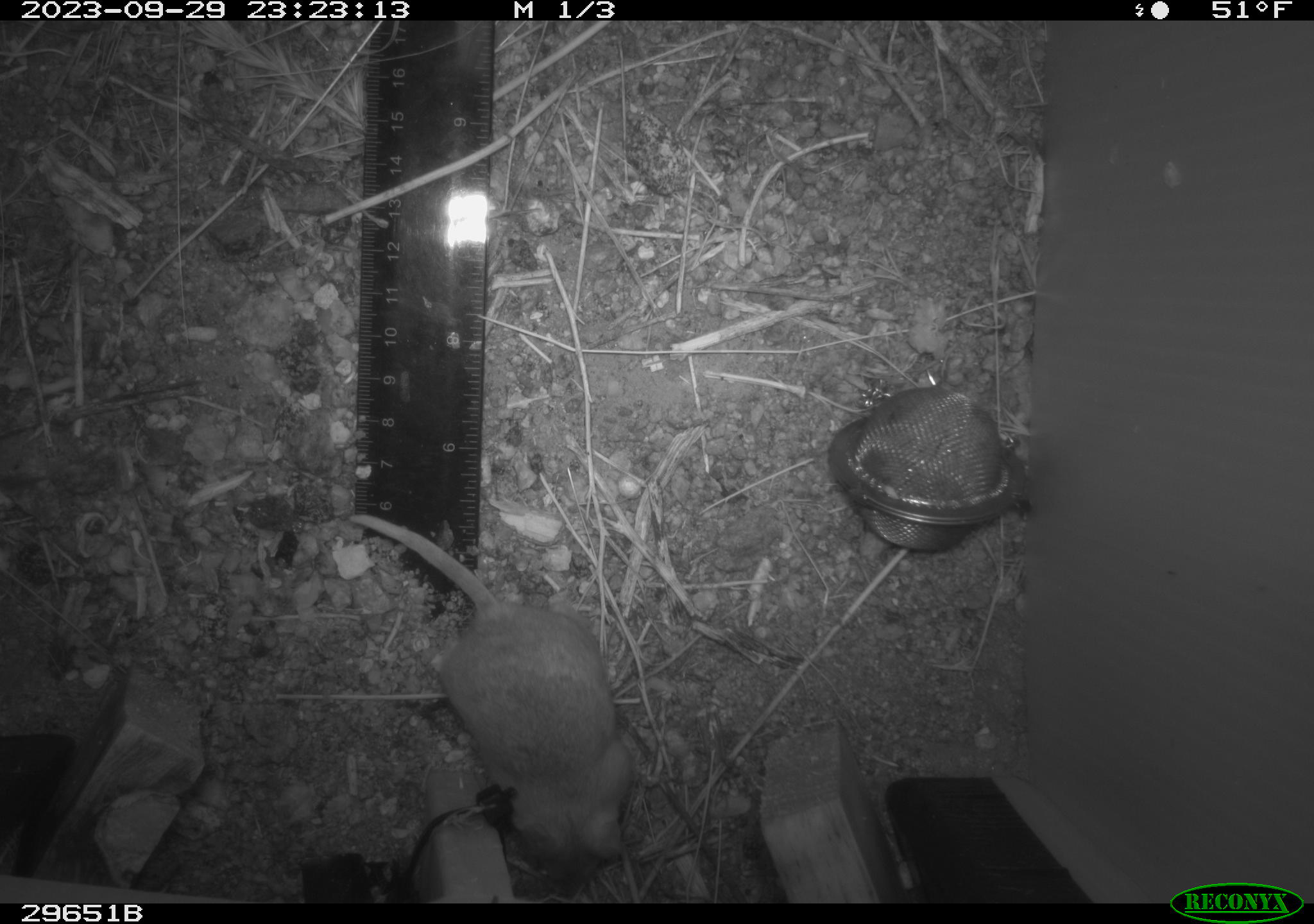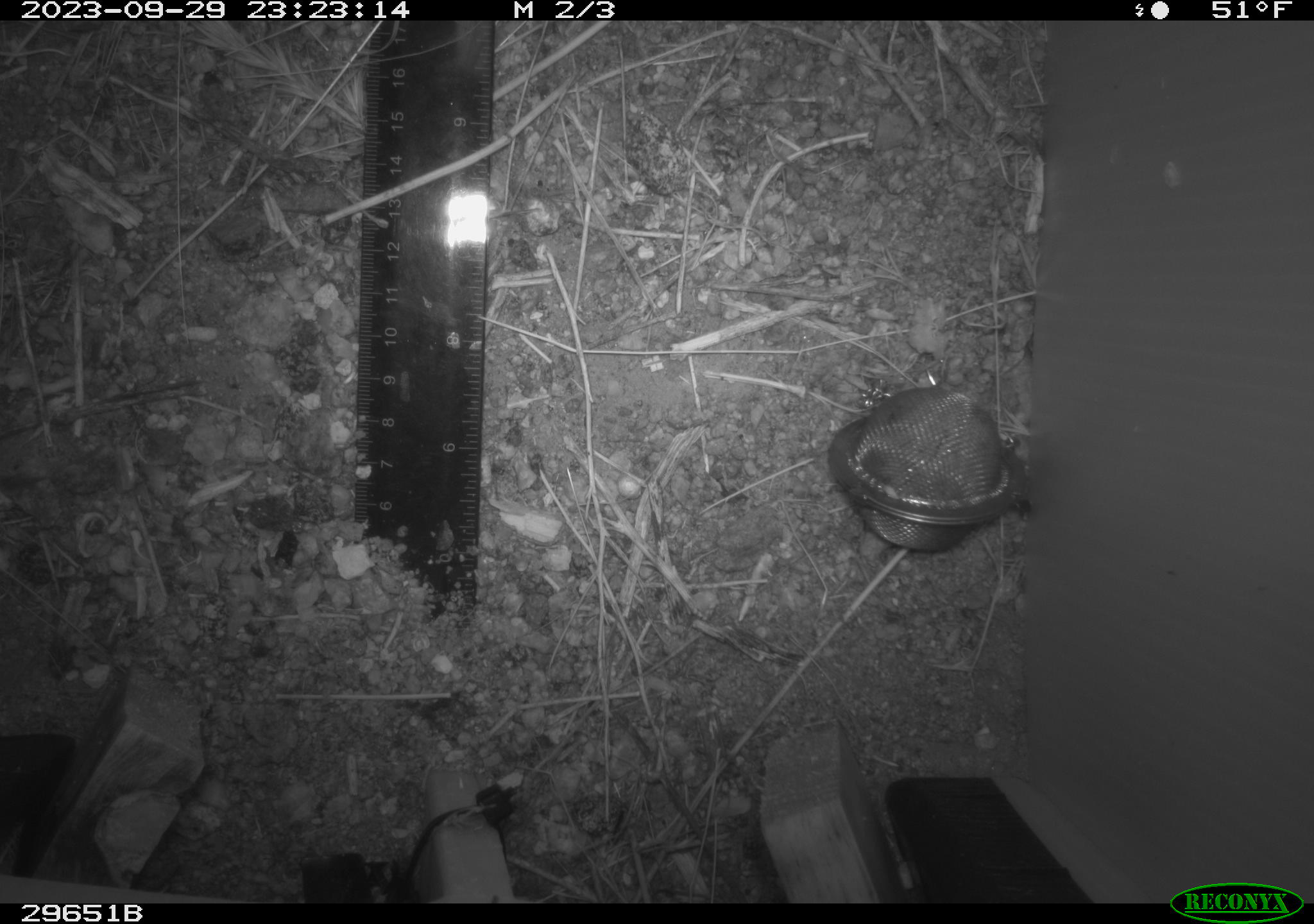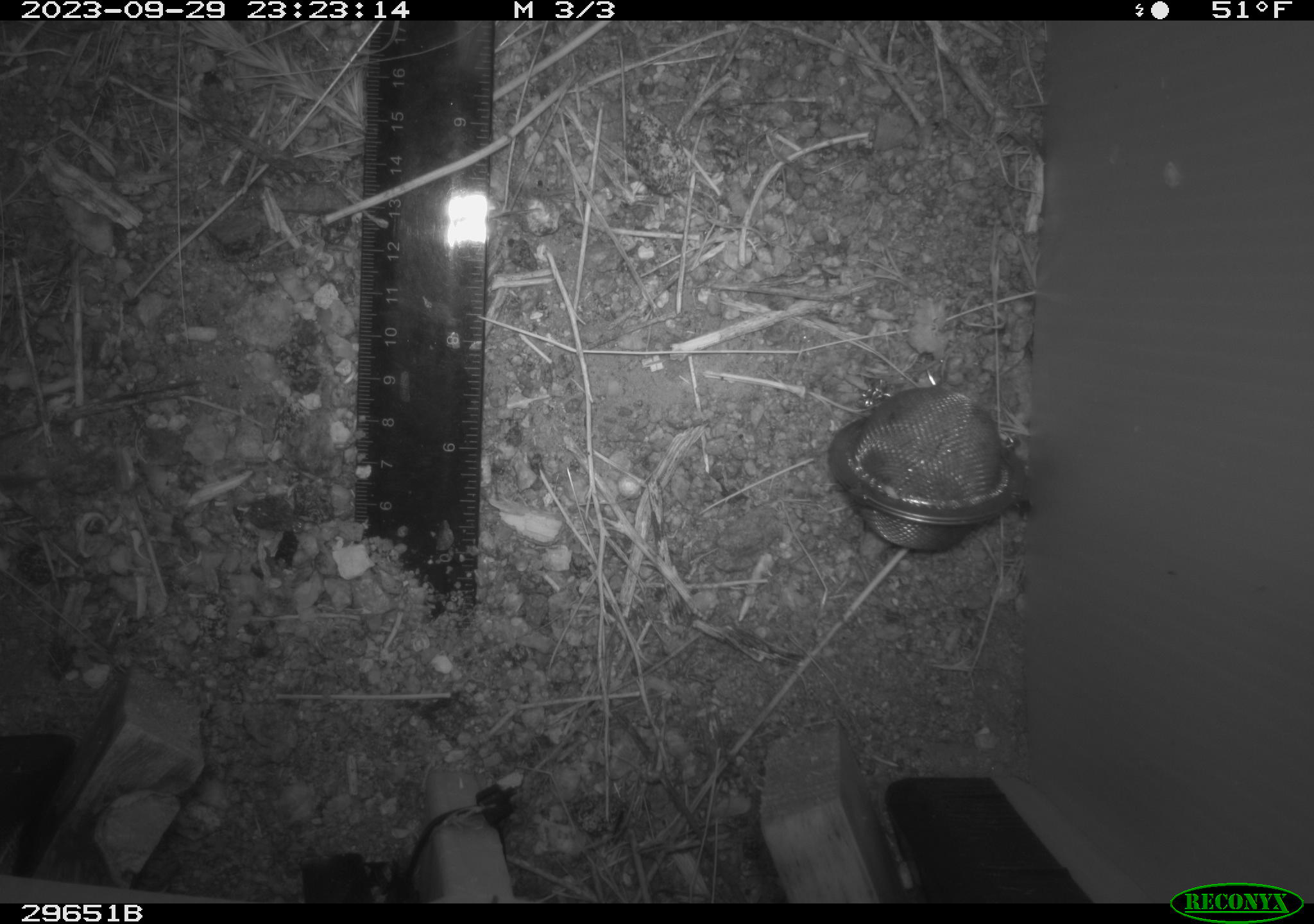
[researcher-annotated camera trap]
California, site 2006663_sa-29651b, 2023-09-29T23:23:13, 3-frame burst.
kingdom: Animalia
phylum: Chordata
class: Mammalia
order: Rodentia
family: Cricetidae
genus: Peromyscus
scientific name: Peromyscus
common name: deer mice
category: peromyscus species